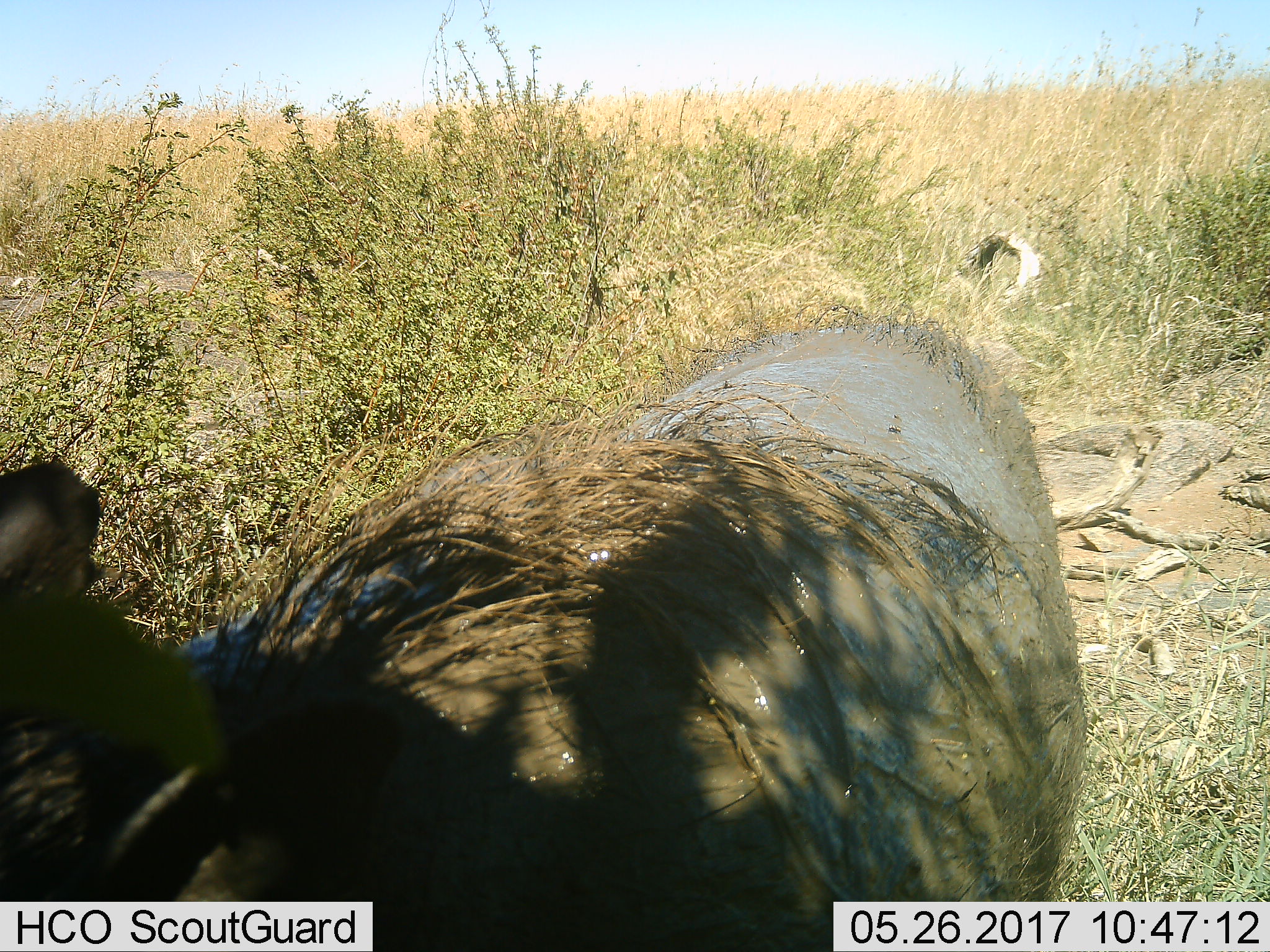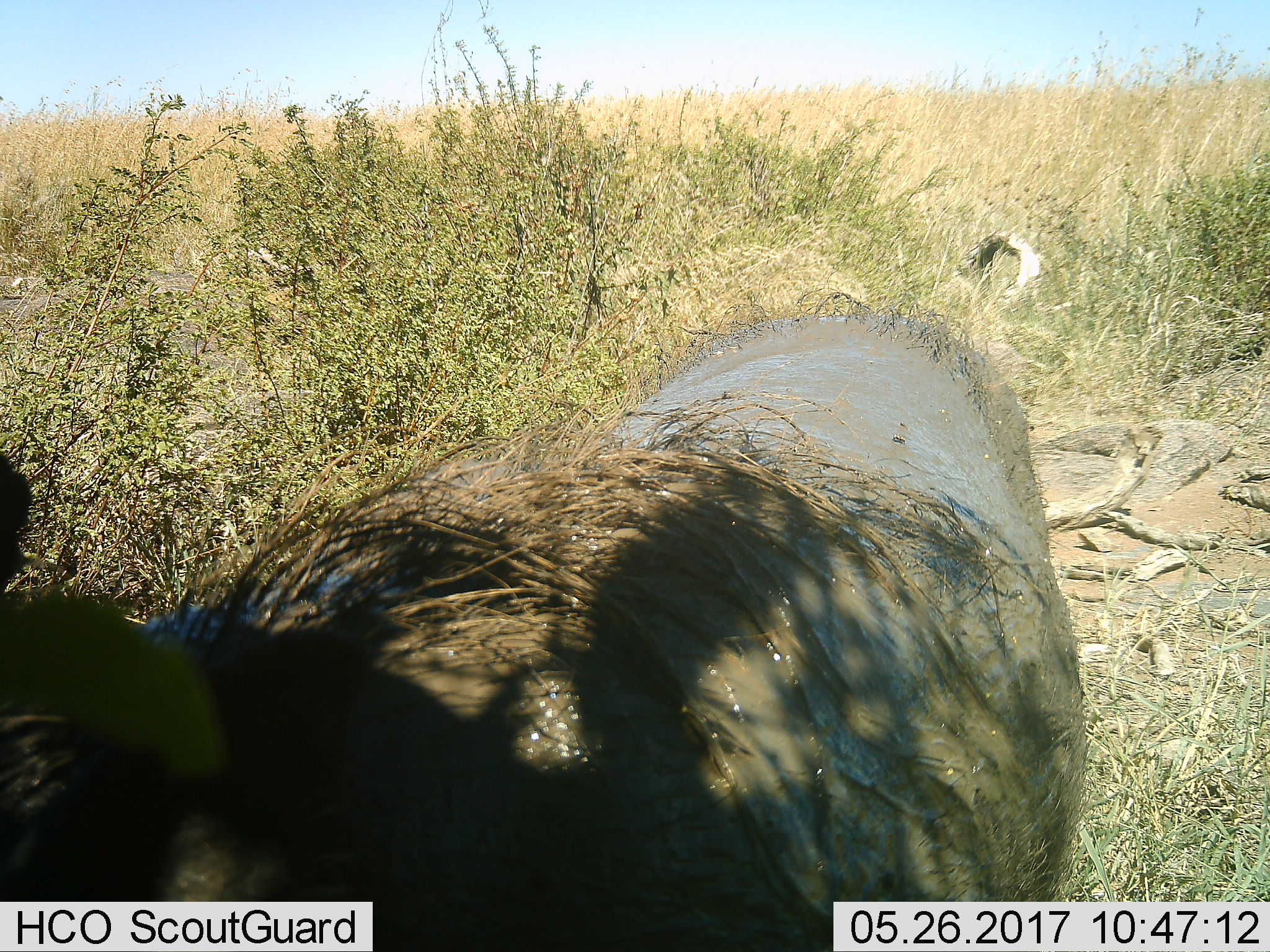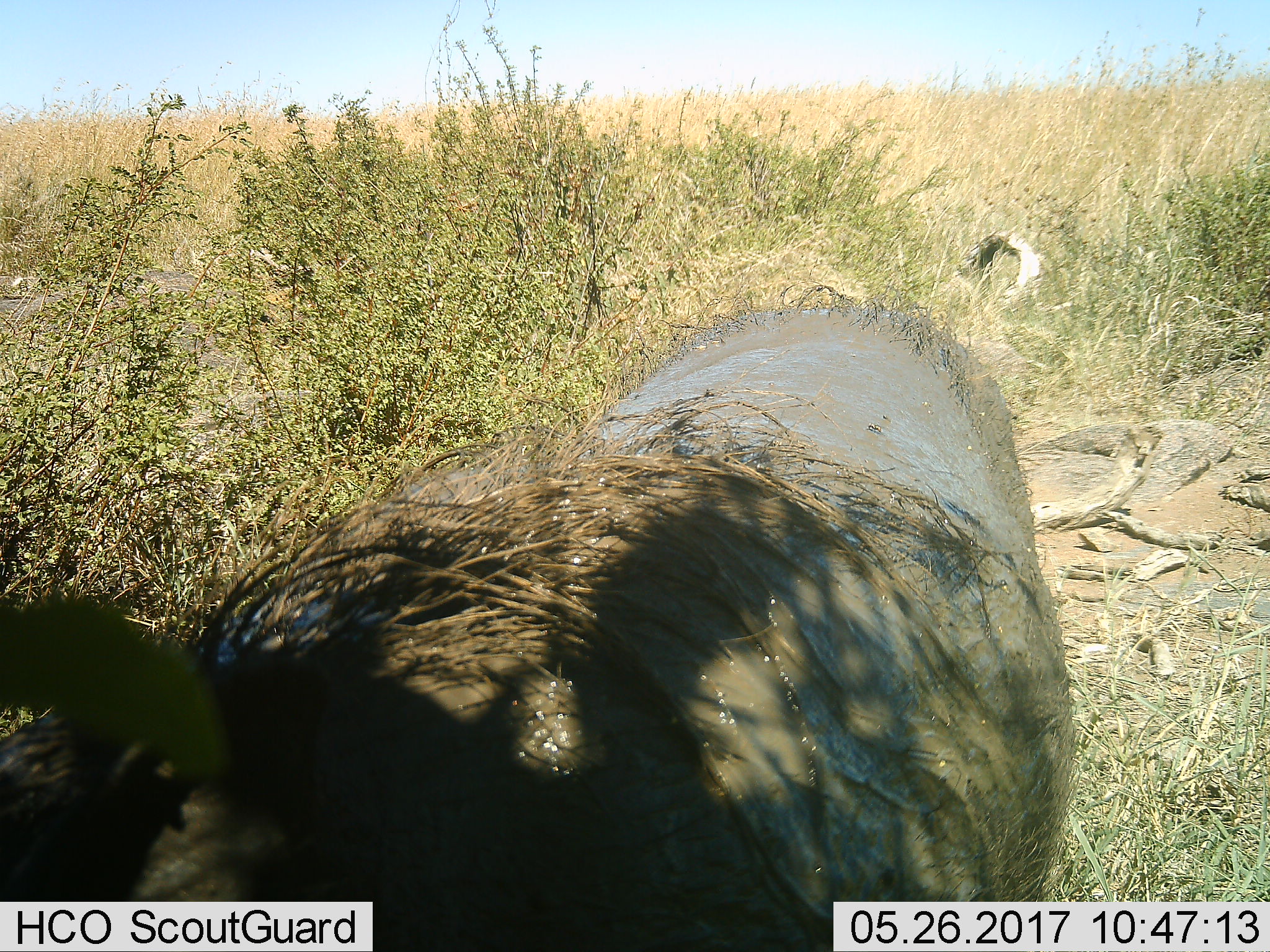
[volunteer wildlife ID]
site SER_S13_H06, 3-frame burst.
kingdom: Animalia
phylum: Chordata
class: Mammalia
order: Artiodactyla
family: Suidae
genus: Phacochoerus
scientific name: Phacochoerus africanus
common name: warthog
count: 1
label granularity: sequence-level